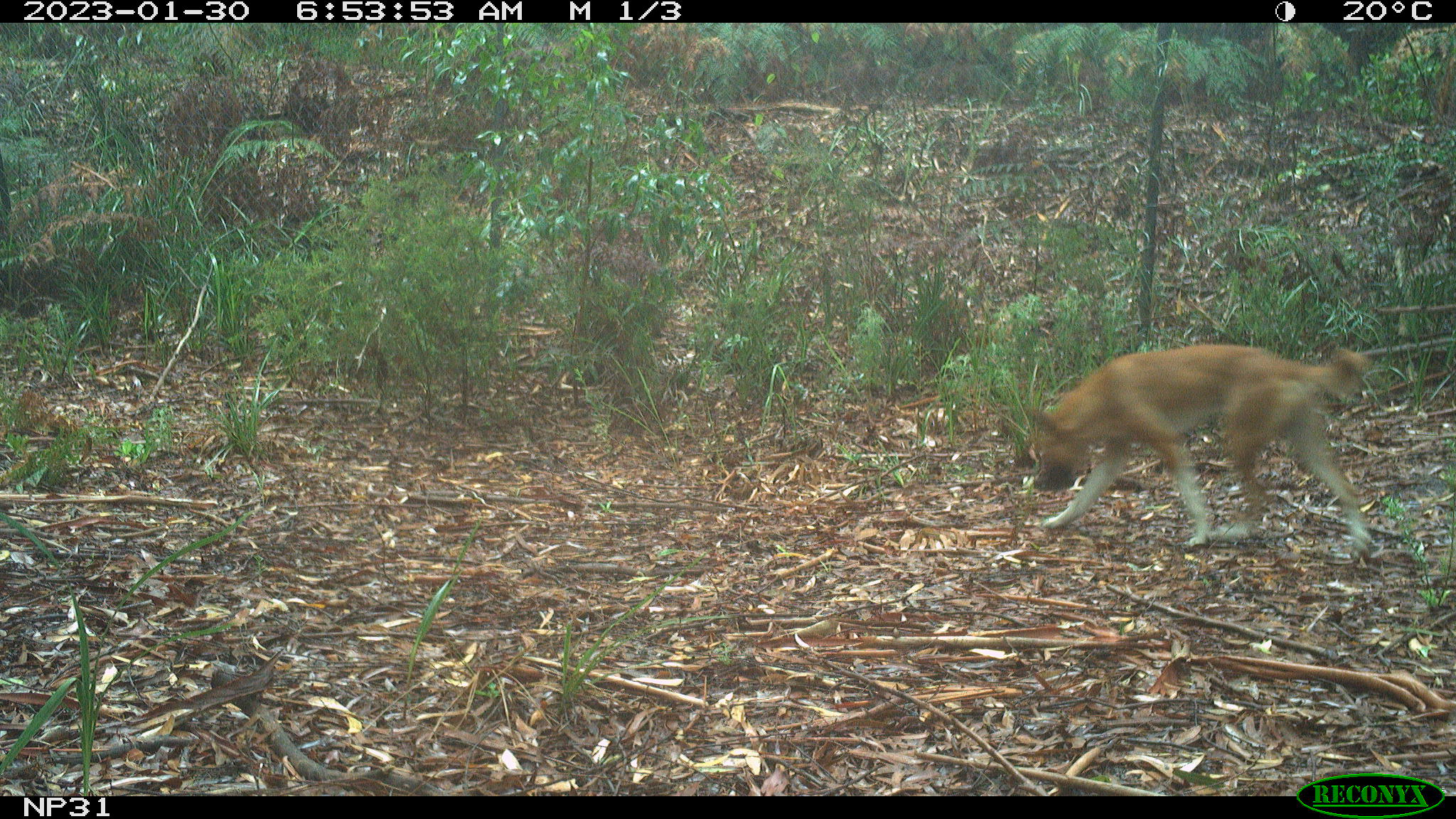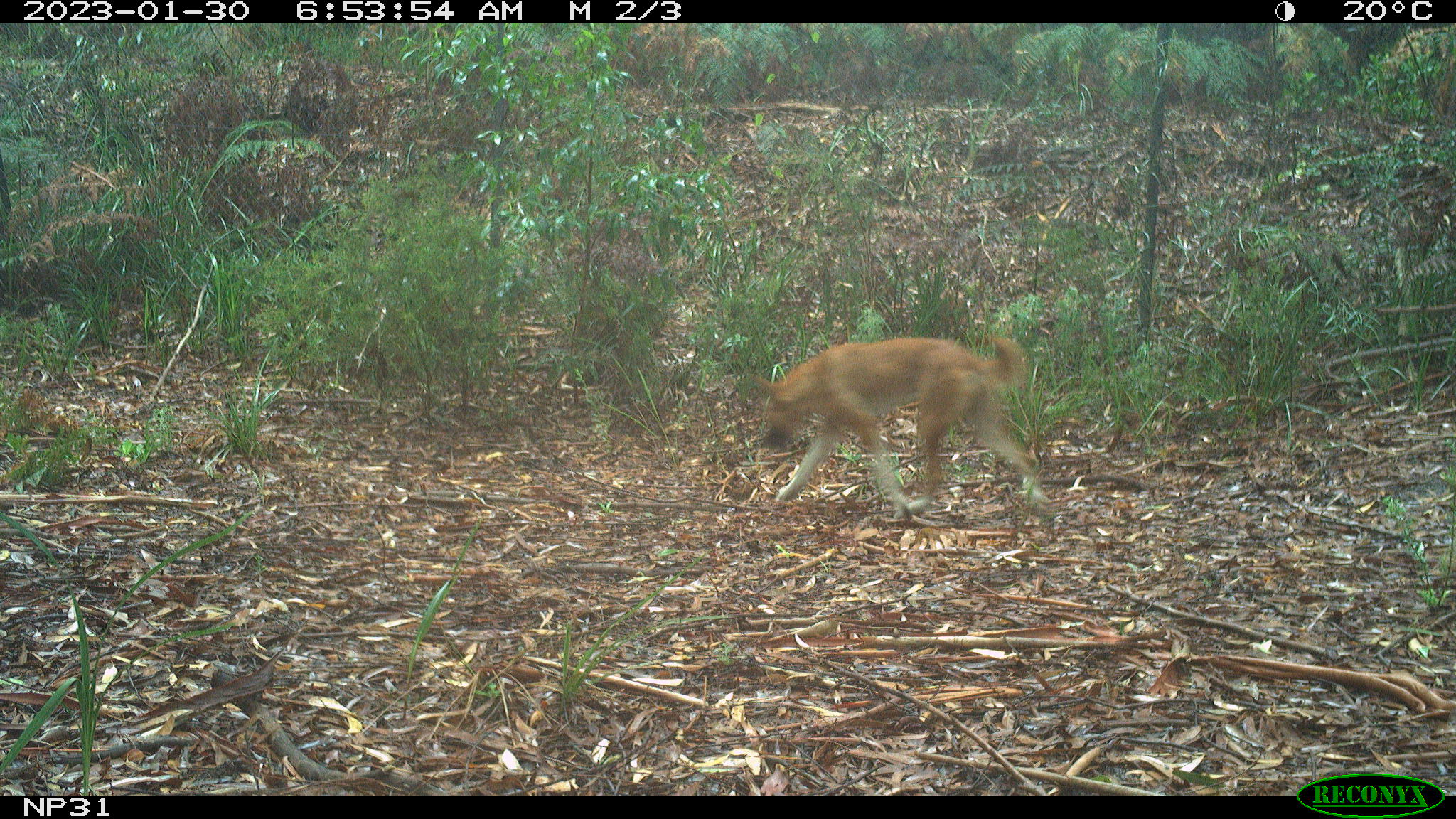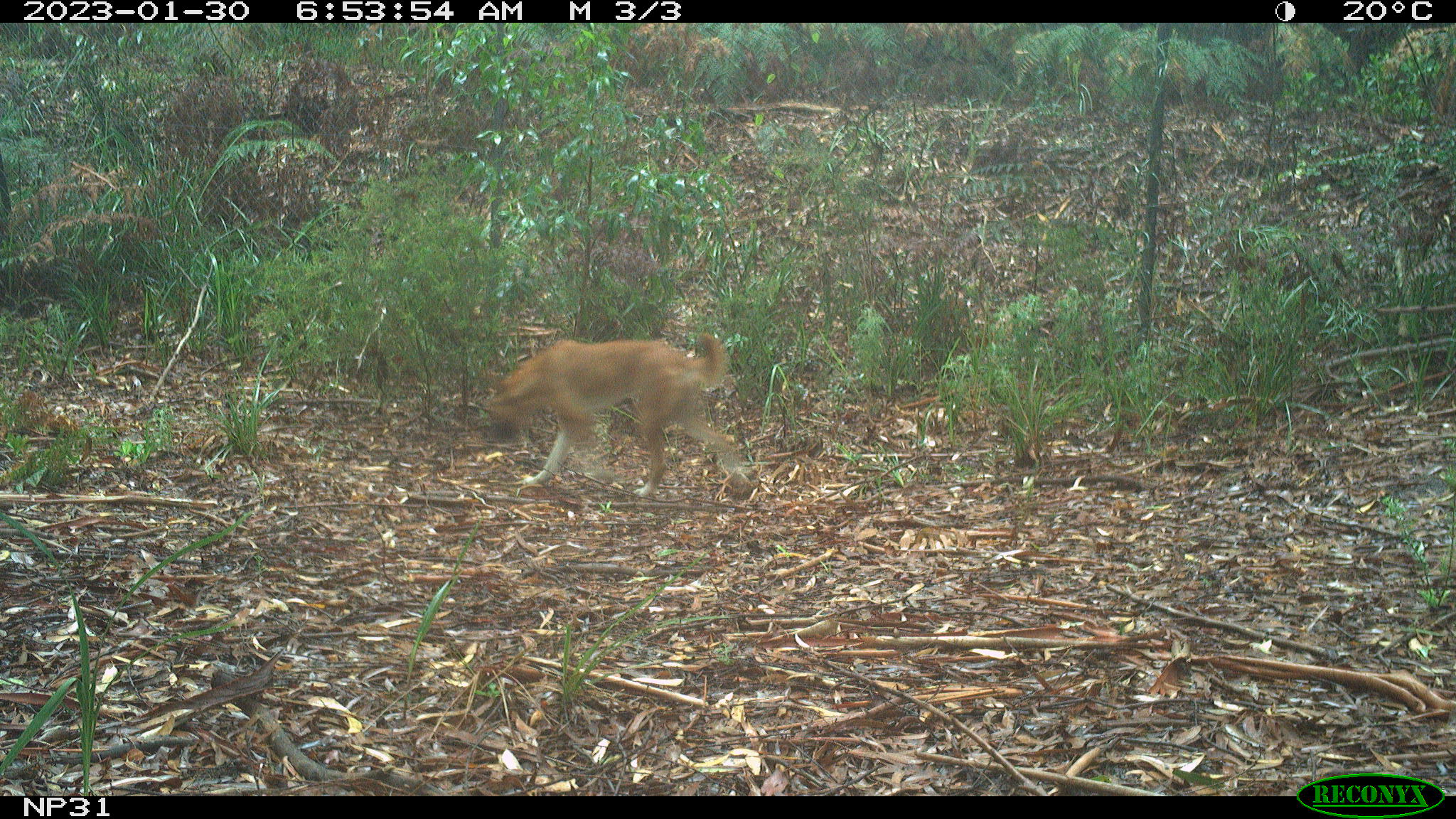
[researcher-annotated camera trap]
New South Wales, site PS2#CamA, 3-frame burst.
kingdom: Animalia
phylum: Chordata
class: Mammalia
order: Carnivora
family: Canidae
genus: Canis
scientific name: Canis familiaris dingo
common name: dingo